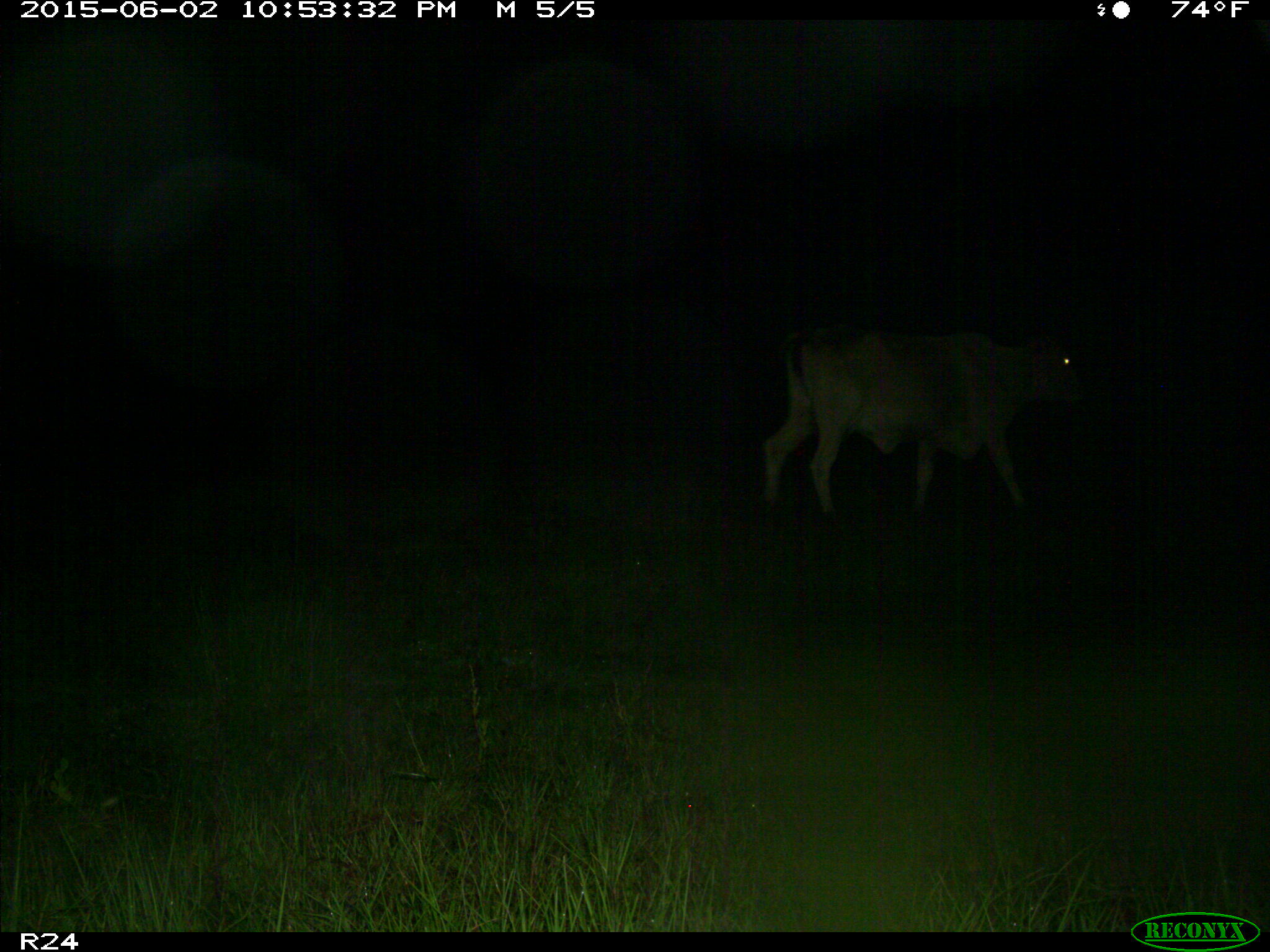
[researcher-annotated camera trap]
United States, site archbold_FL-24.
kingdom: Animalia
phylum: Chordata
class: Mammalia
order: Artiodactyla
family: Bovidae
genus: Bos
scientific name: Bos taurus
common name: domestic cow